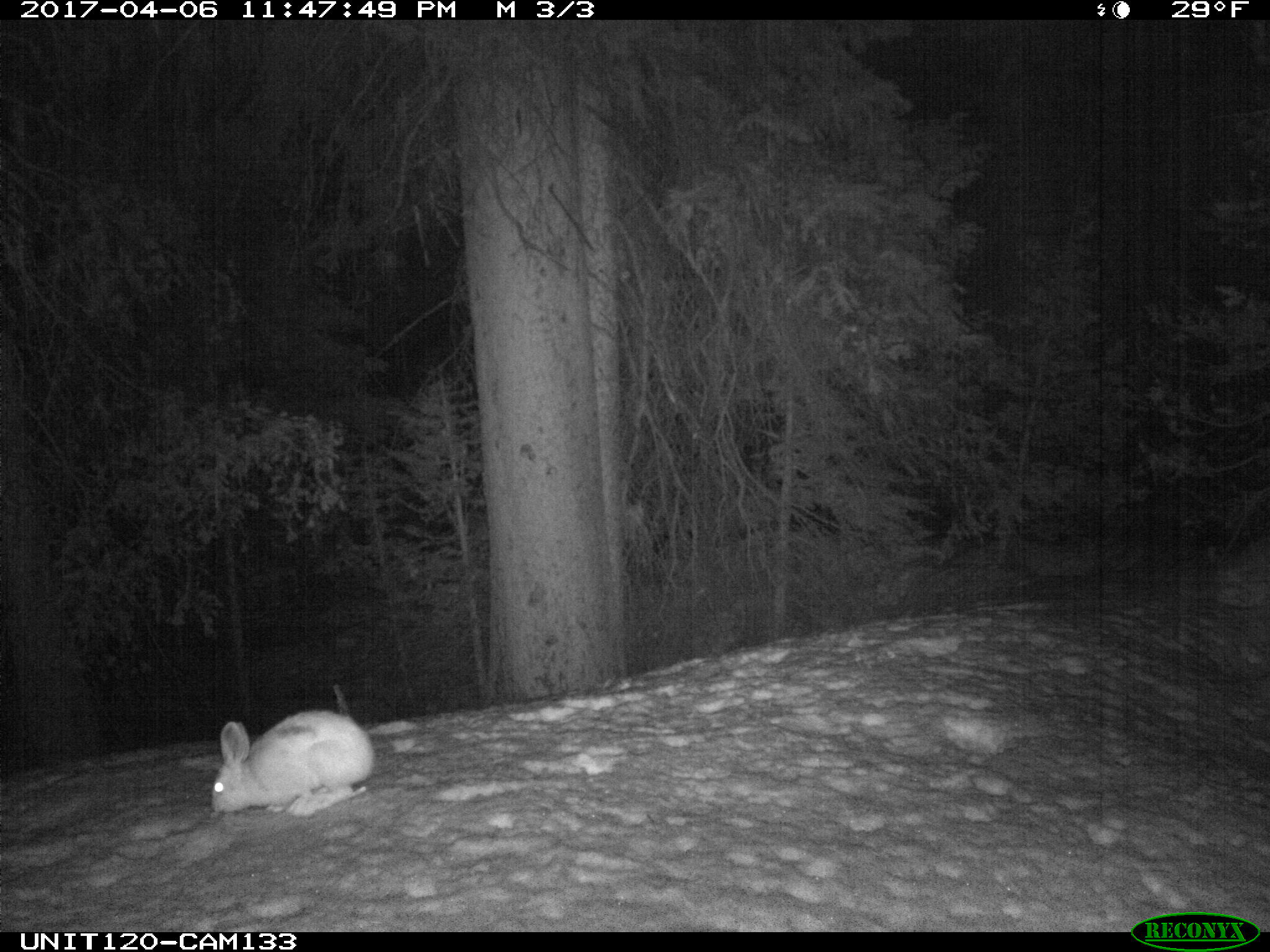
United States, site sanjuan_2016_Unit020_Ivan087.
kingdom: Animalia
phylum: Chordata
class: Mammalia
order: Lagomorpha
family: Leporidae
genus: Lepus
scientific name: Lepus americanus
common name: snowshoe hare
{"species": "Lepus americanus (snowshoe hare)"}